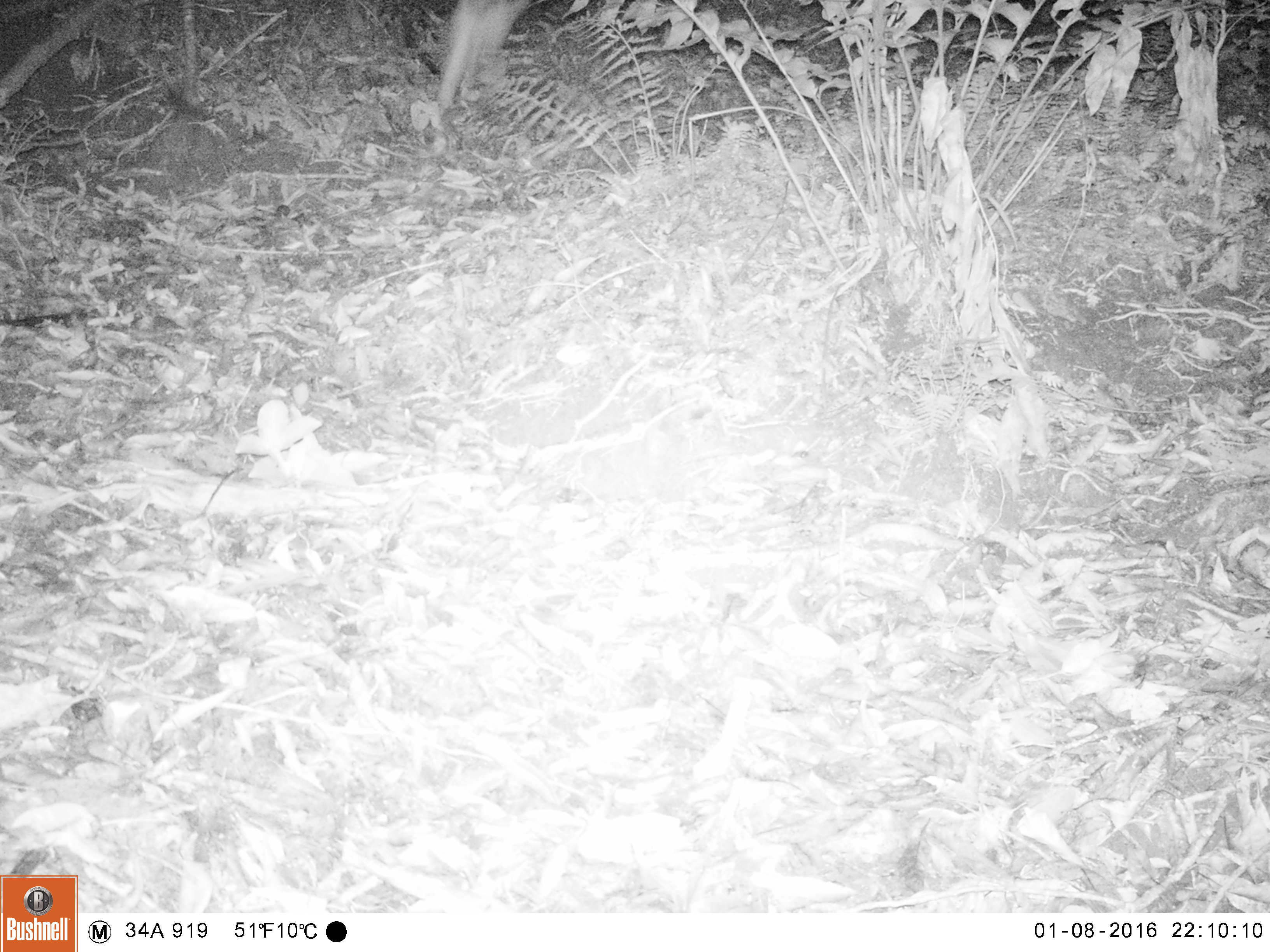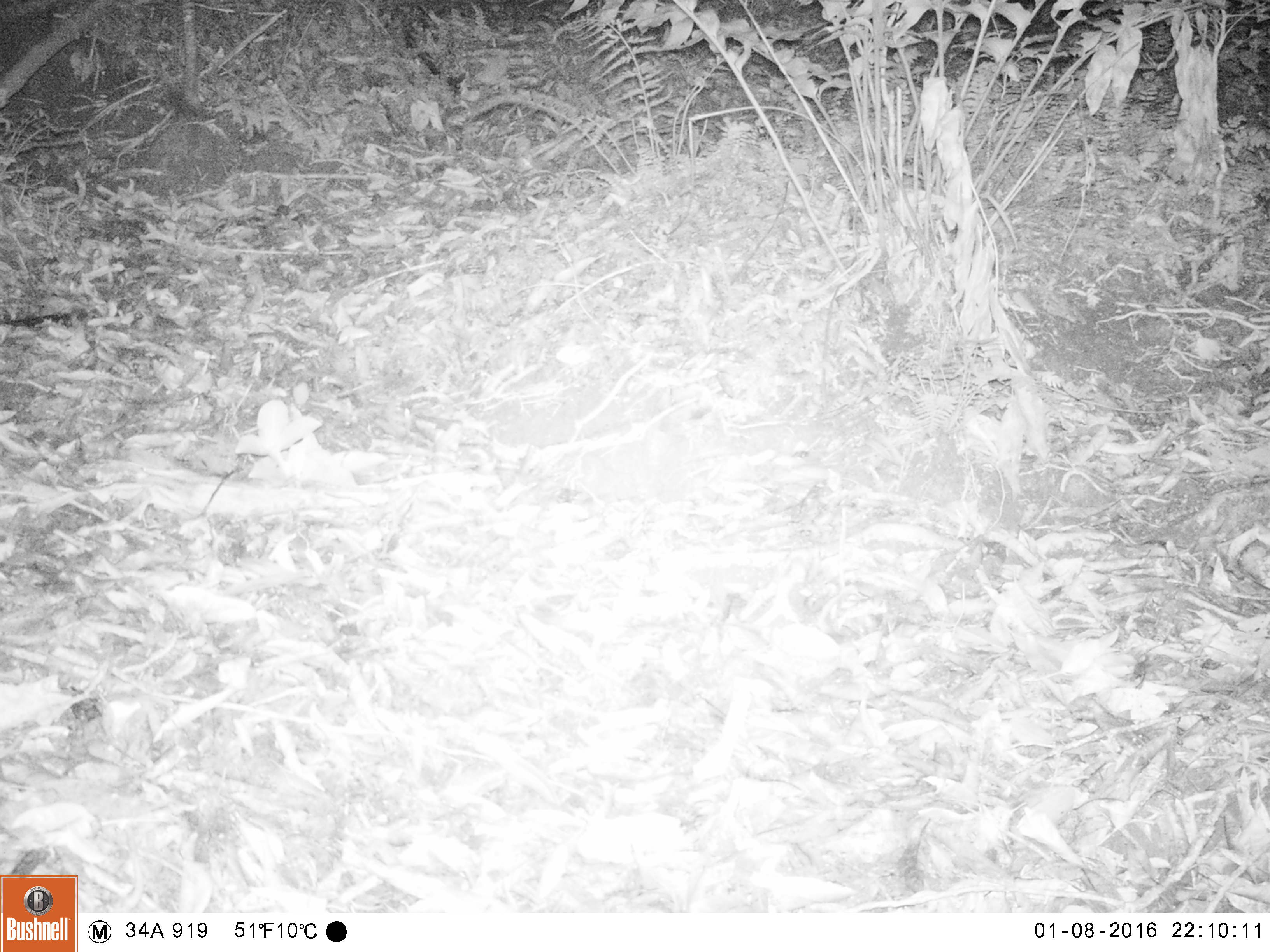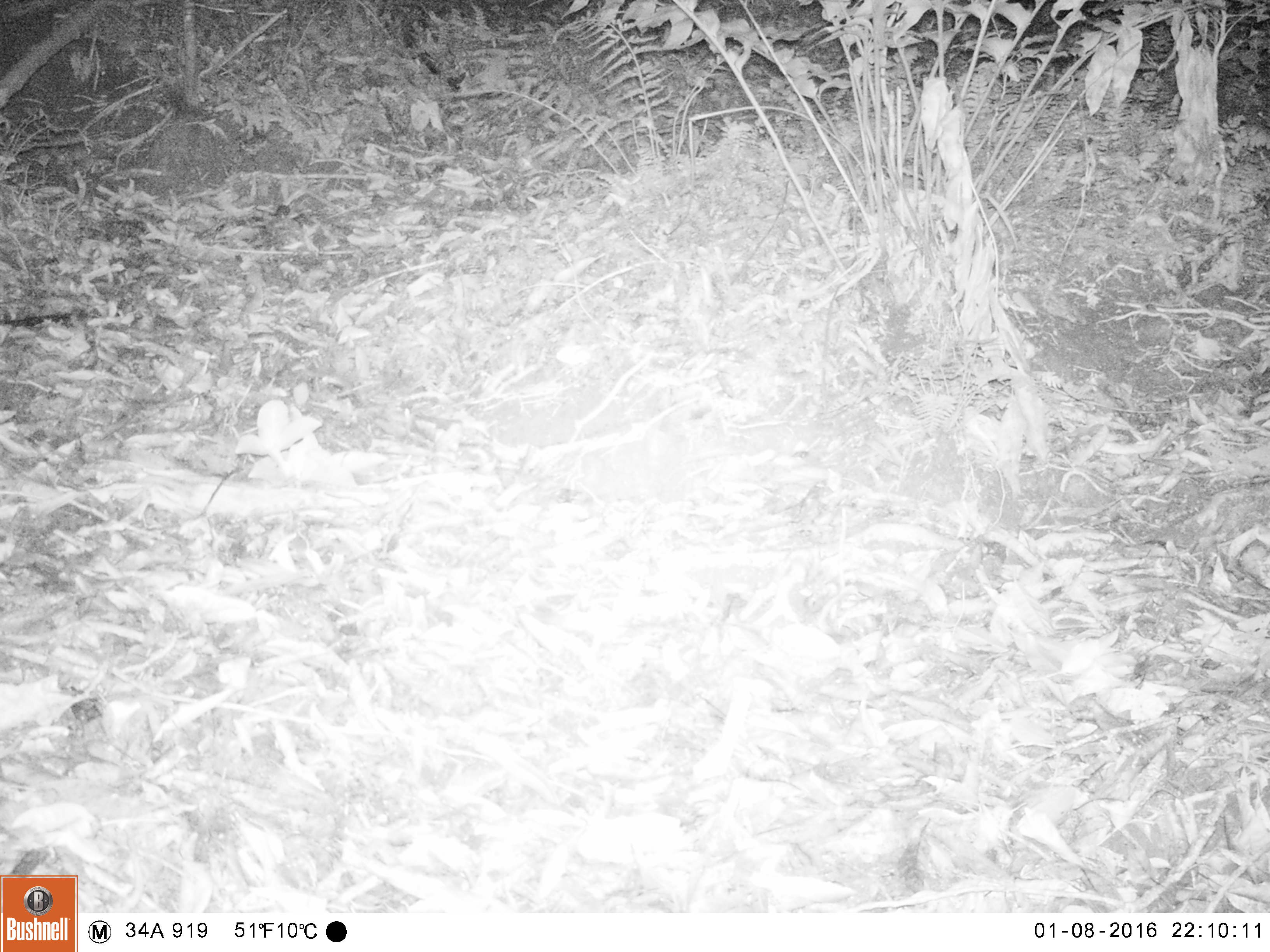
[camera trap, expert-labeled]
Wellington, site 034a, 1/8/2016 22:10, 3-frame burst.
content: unidentified animal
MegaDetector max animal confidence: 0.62